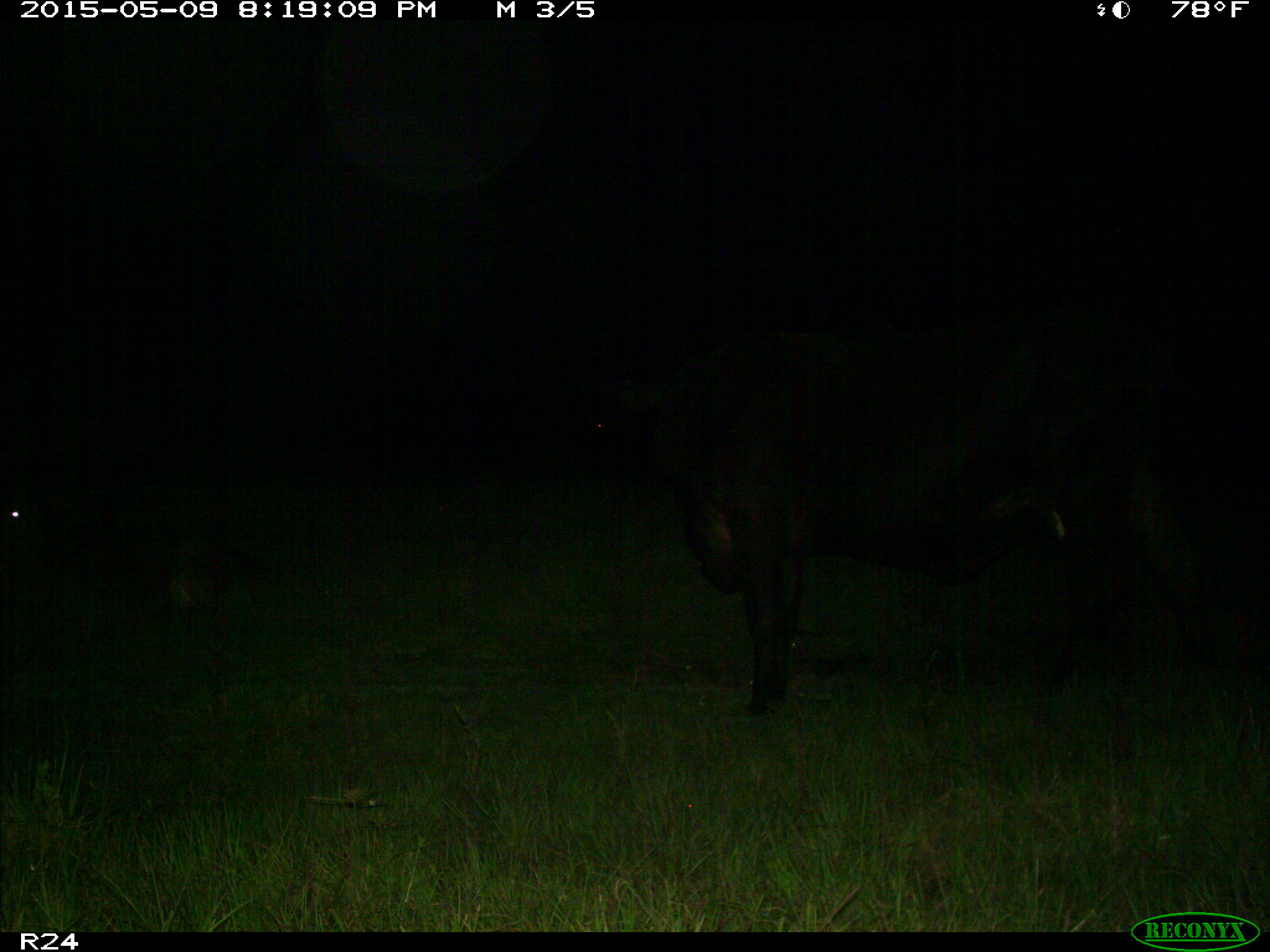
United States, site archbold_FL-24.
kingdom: Animalia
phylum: Chordata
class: Mammalia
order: Artiodactyla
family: Bovidae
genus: Bos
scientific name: Bos taurus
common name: domestic cow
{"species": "Bos taurus (domestic cow)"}